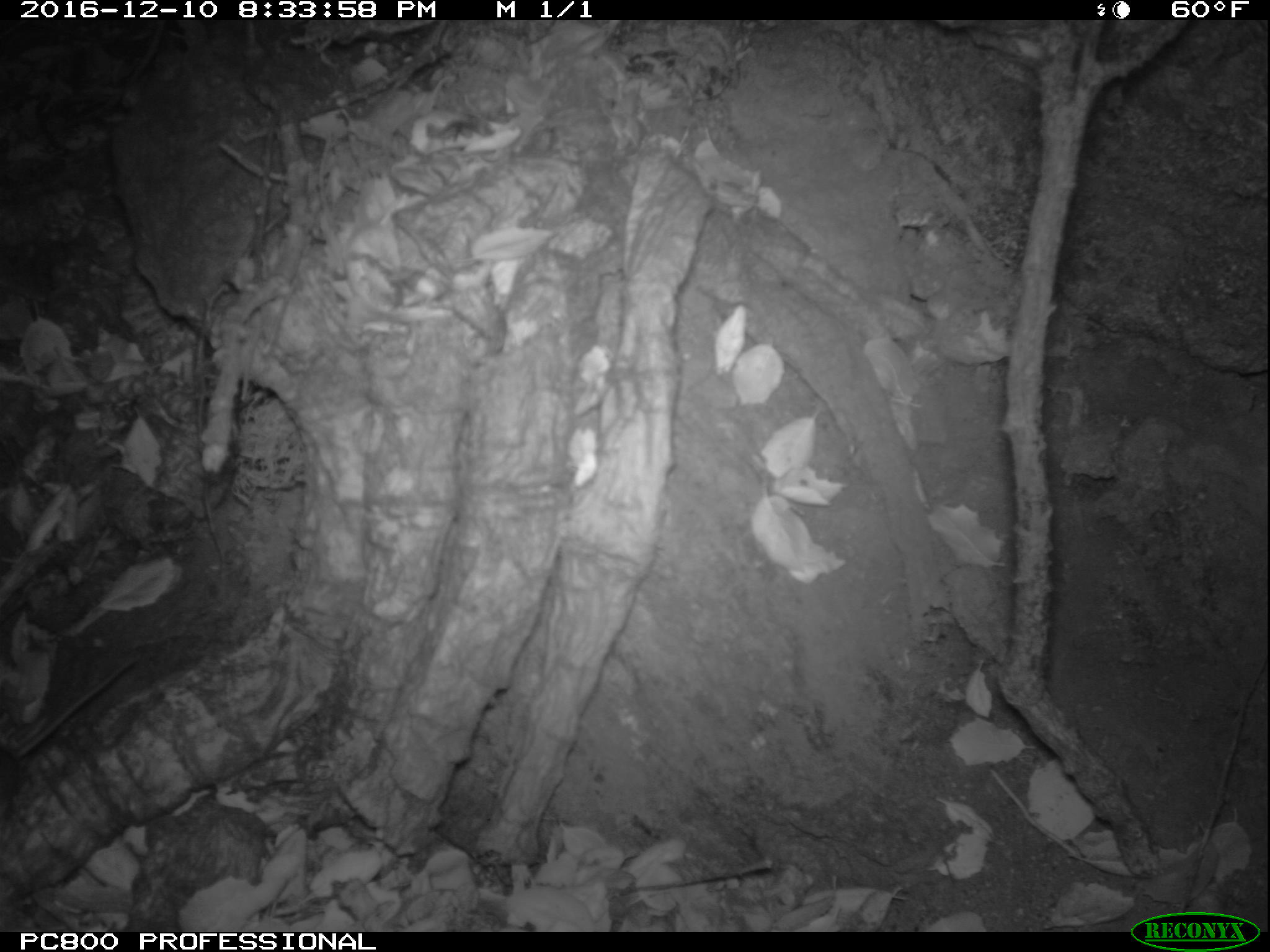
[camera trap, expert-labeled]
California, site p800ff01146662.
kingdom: Animalia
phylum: Chordata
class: Mammalia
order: Rodentia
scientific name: Rodentia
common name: rodent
Rodent (Rodentia).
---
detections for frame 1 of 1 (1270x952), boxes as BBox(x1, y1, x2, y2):
rodent: BBox(0, 658, 135, 854)